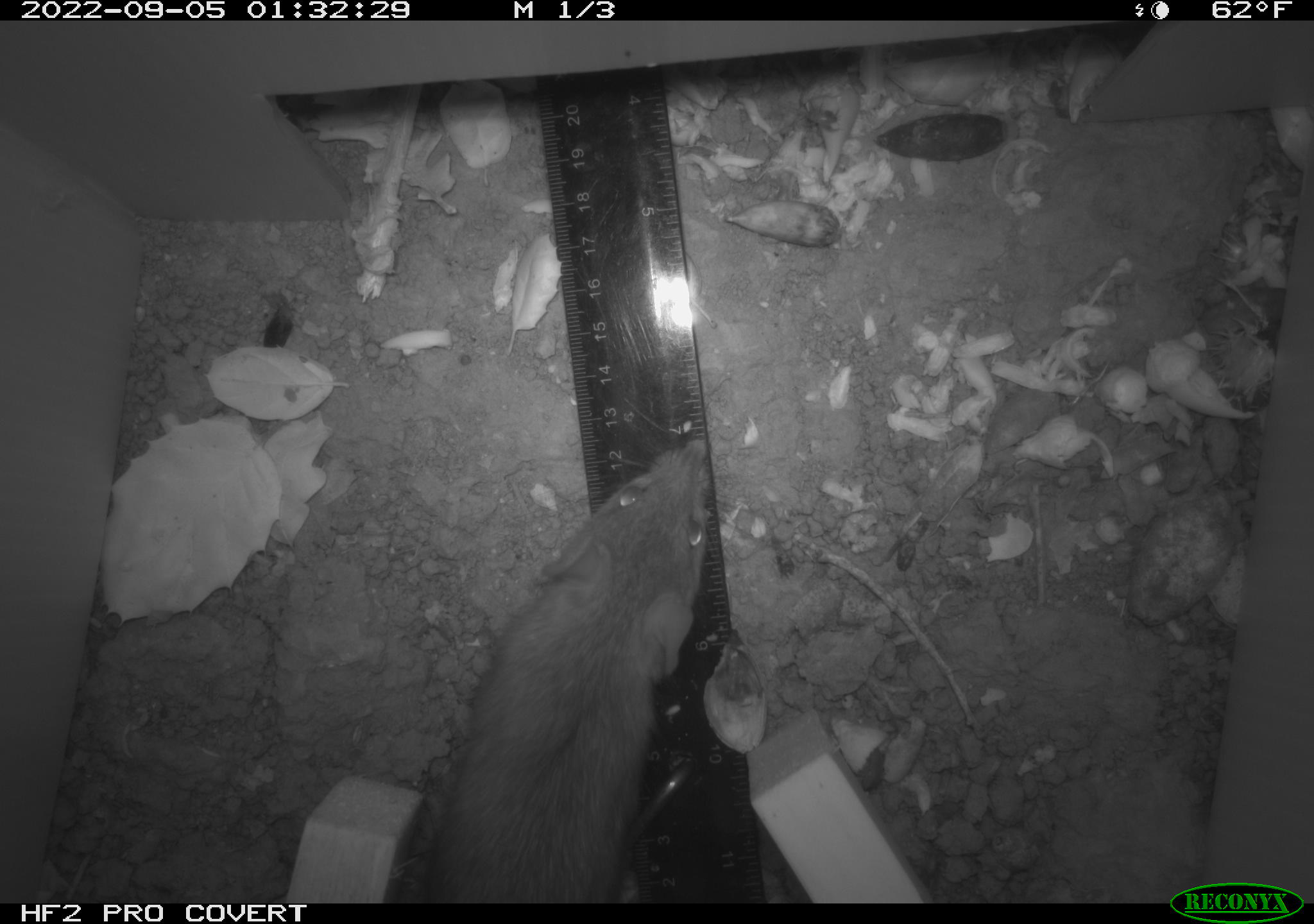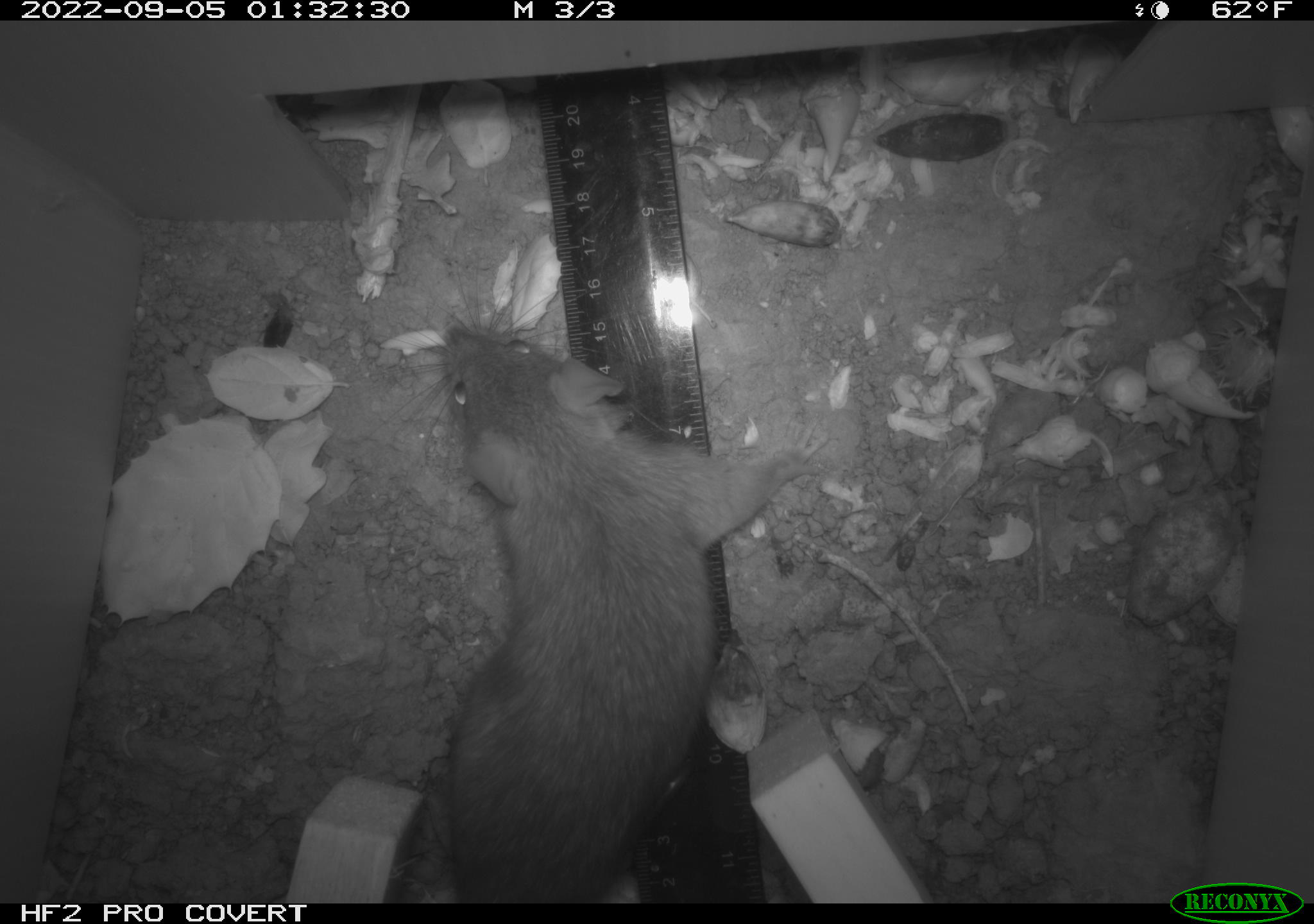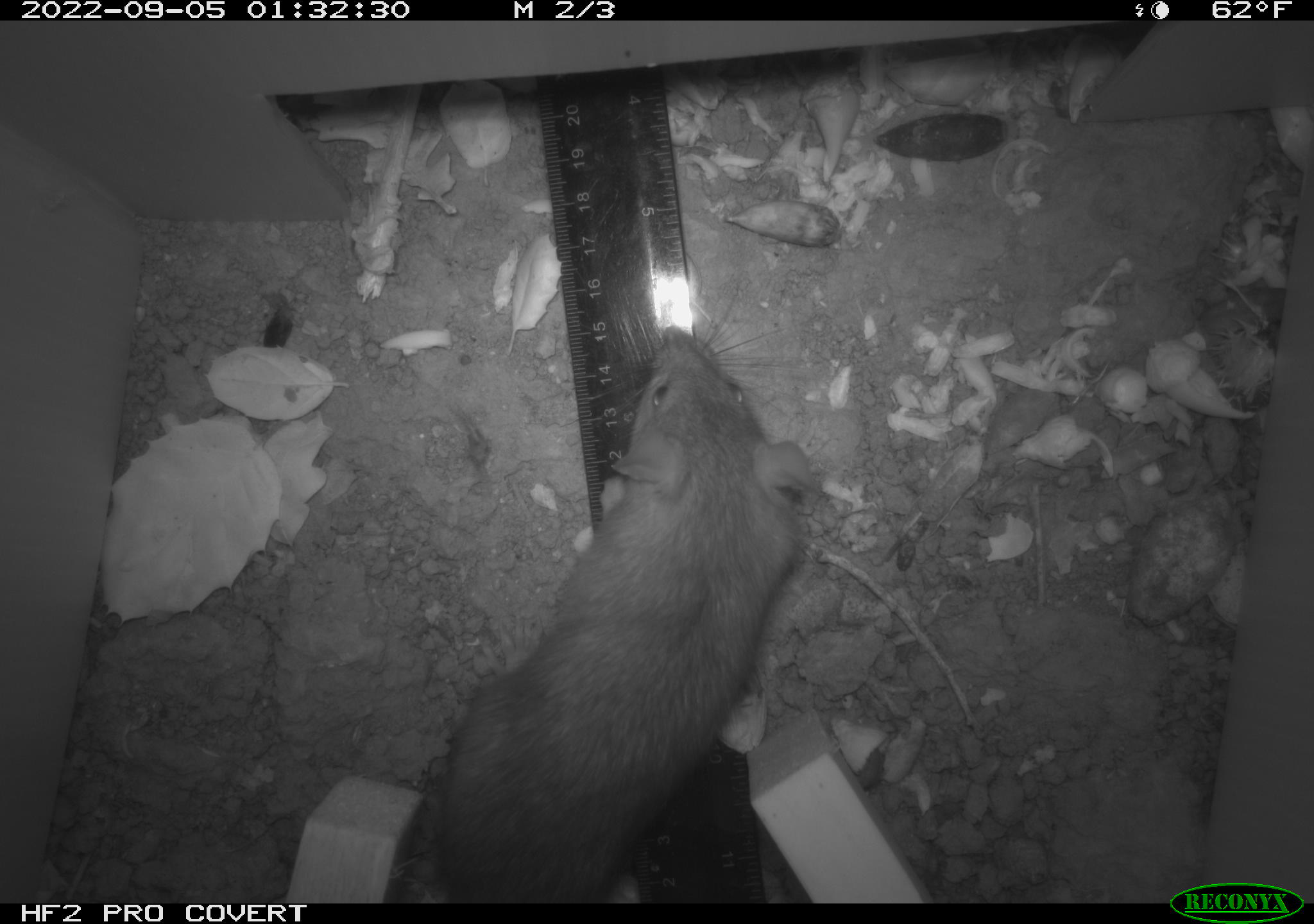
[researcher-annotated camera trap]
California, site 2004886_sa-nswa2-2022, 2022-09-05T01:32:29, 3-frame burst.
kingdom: Animalia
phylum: Chordata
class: Mammalia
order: Rodentia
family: Muridae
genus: Rattus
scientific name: Rattus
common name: rat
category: rattus species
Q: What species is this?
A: Rattus species (rat) (Rattus).